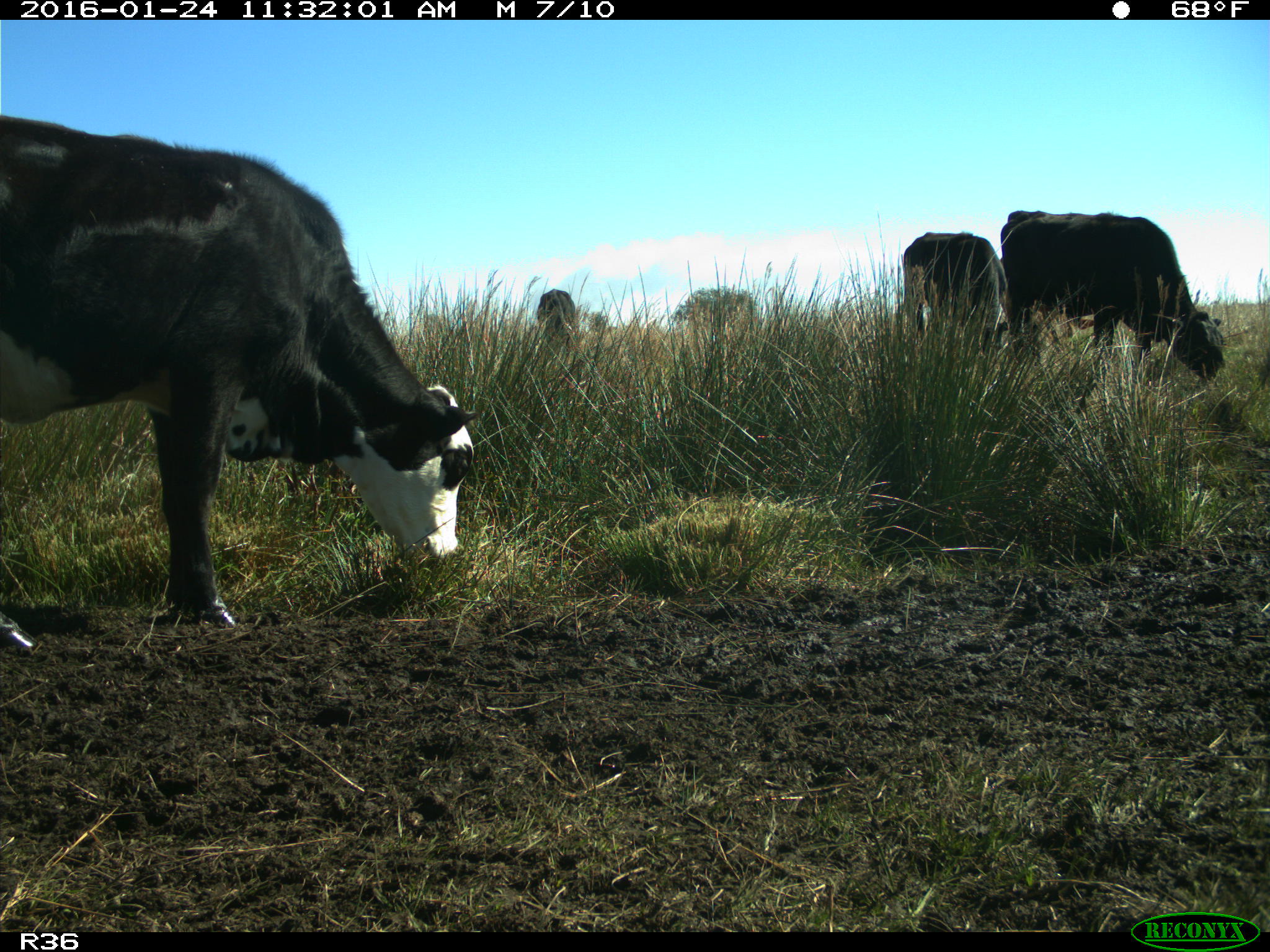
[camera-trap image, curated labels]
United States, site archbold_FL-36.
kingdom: Animalia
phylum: Chordata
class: Mammalia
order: Artiodactyla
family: Bovidae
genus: Bos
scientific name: Bos taurus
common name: domestic cow